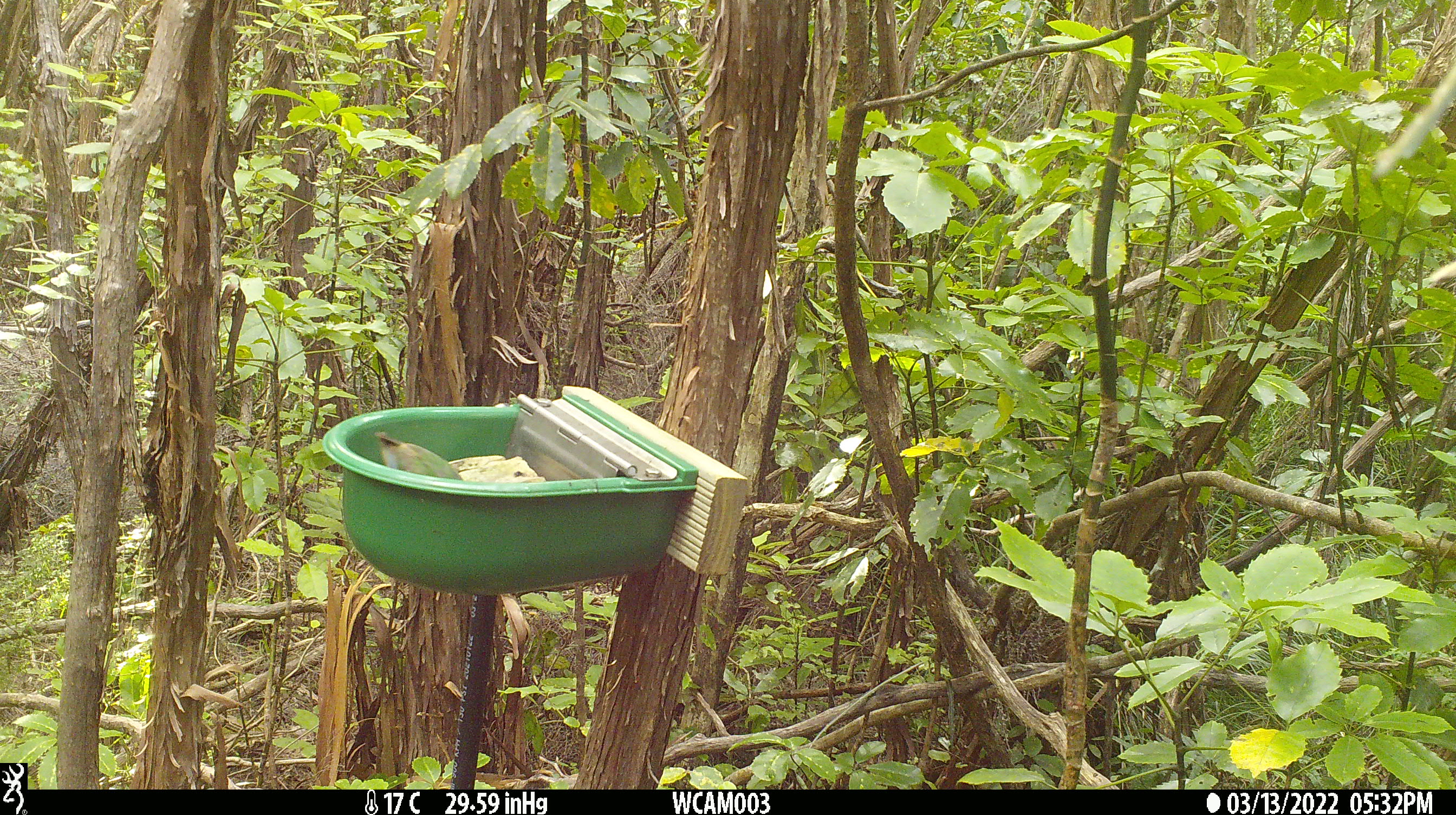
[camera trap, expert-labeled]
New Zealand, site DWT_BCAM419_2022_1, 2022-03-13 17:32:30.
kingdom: Animalia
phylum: Chordata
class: Aves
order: Psittaciformes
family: Psittaculidae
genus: Cyanoramphus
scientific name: Cyanoramphus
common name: parakeet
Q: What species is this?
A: Parakeet (Cyanoramphus).